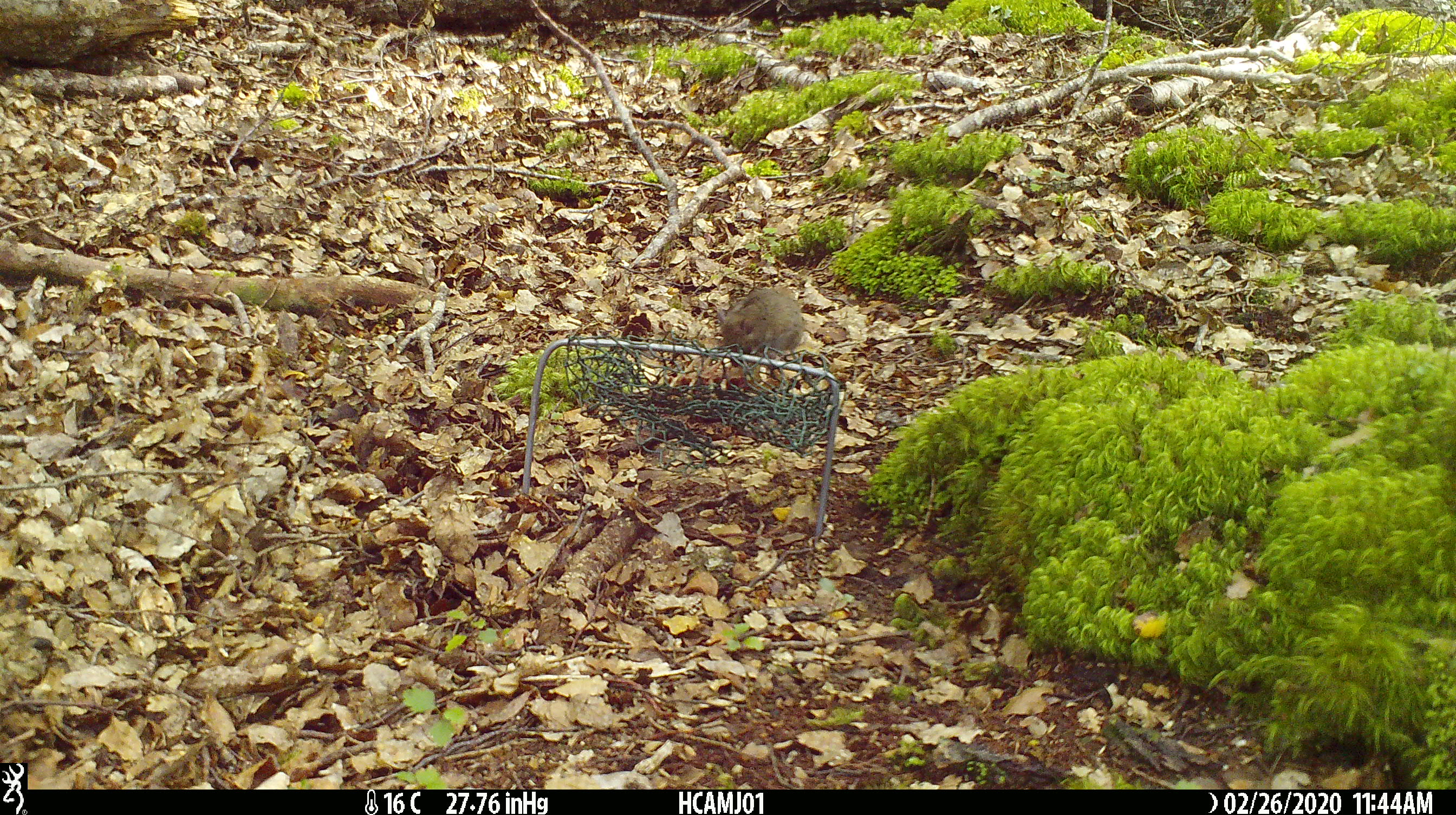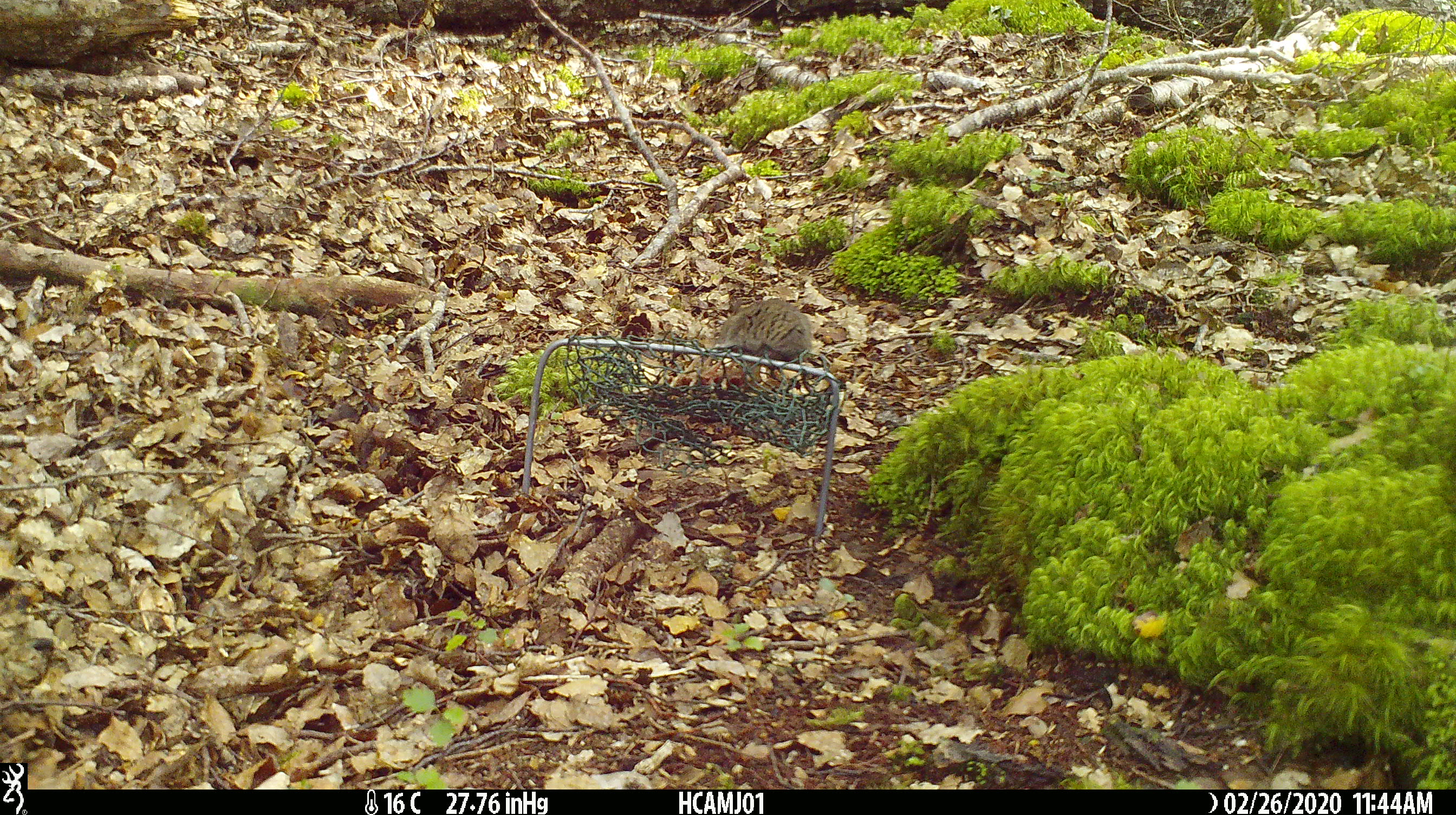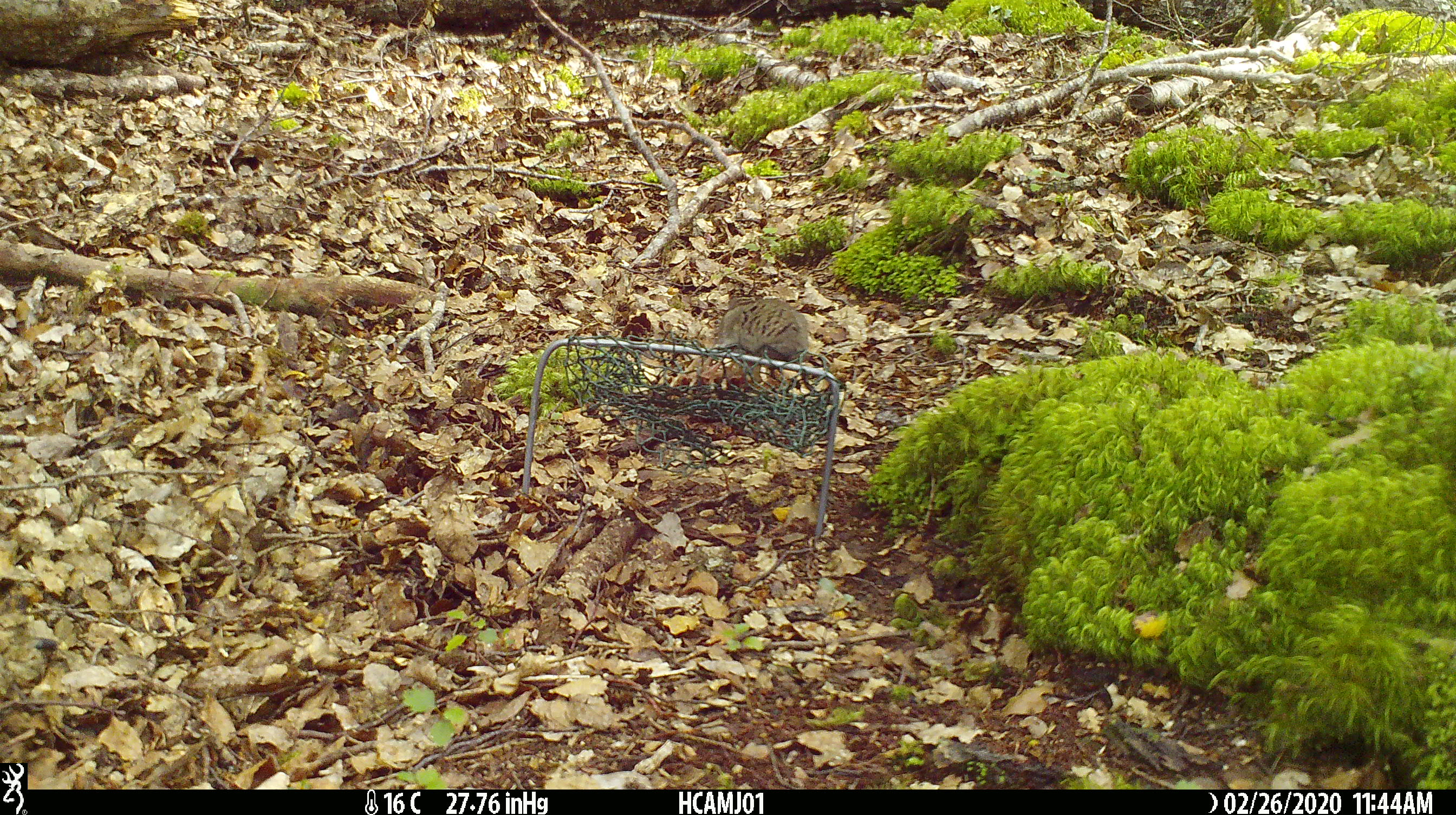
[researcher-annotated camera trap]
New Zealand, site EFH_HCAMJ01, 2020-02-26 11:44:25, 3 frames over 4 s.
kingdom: Animalia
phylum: Chordata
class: Mammalia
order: Rodentia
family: Muridae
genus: Mus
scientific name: Mus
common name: mouse